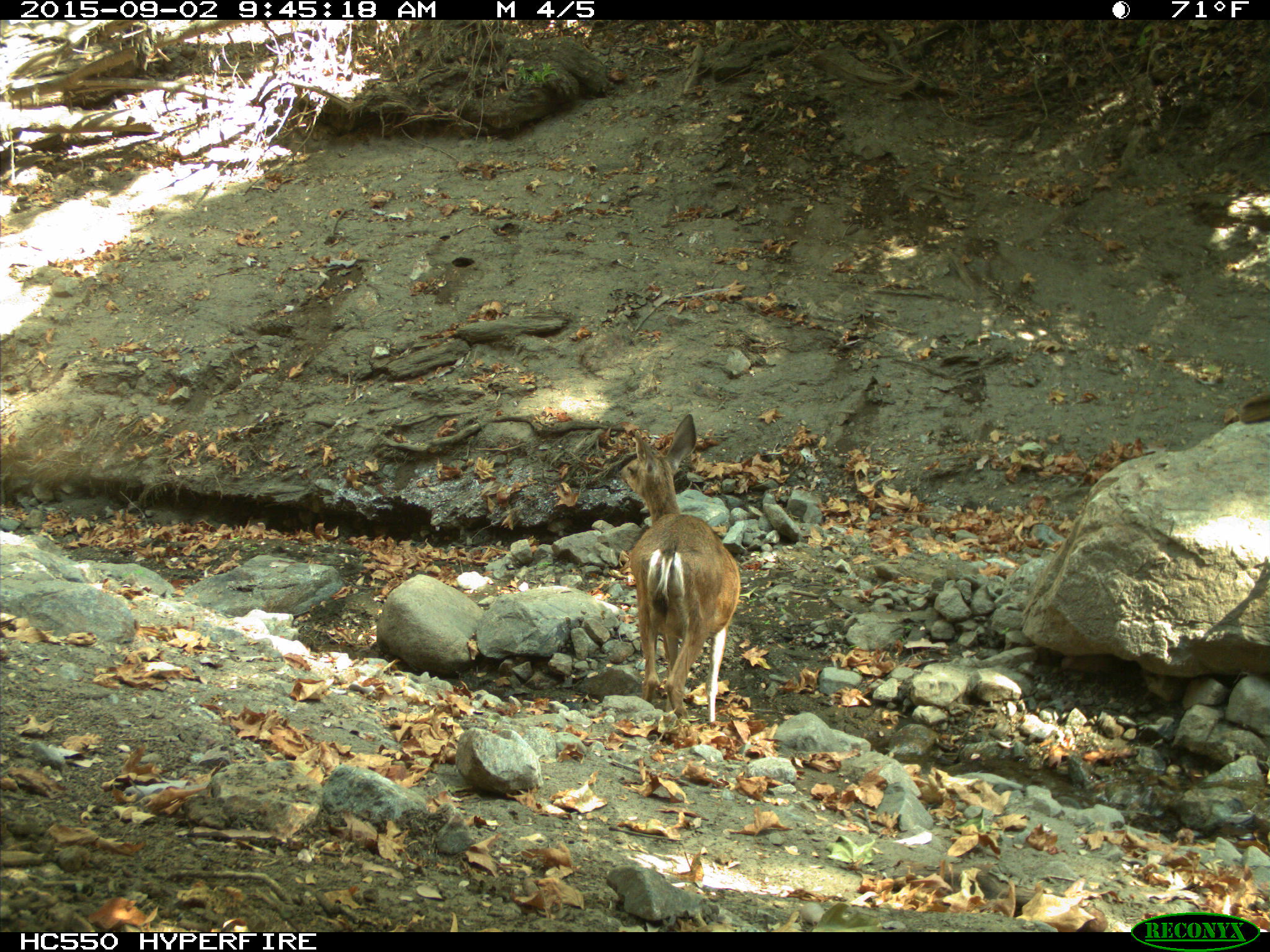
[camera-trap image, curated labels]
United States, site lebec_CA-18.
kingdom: Animalia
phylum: Chordata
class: Mammalia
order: Artiodactyla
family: Cervidae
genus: Odocoileus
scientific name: Odocoileus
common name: deer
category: unidentified deer